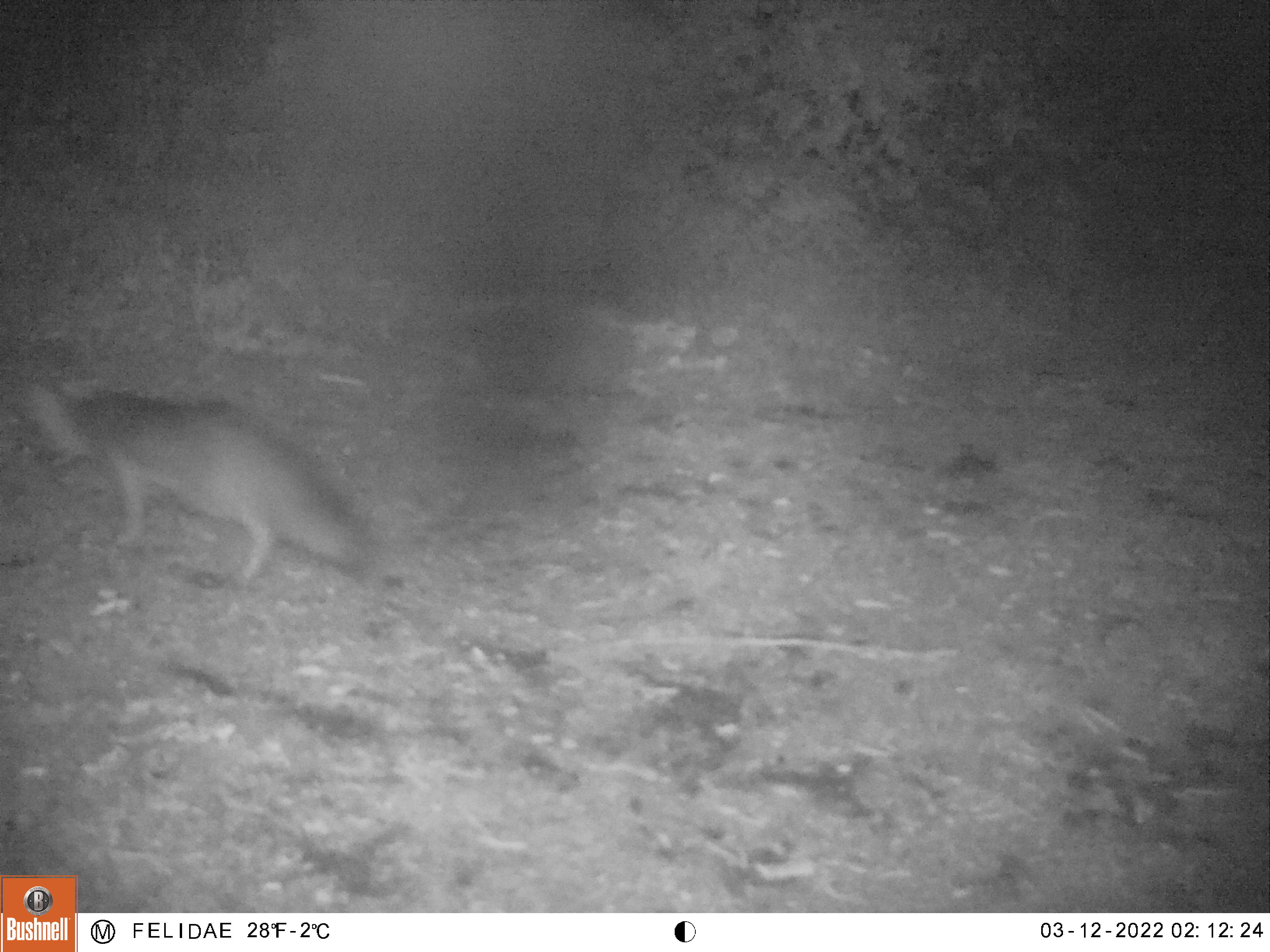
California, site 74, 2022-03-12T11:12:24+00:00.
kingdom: Animalia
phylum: Chordata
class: Mammalia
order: Carnivora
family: Canidae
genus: Urocyon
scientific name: Urocyon cinereoargenteus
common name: gray fox